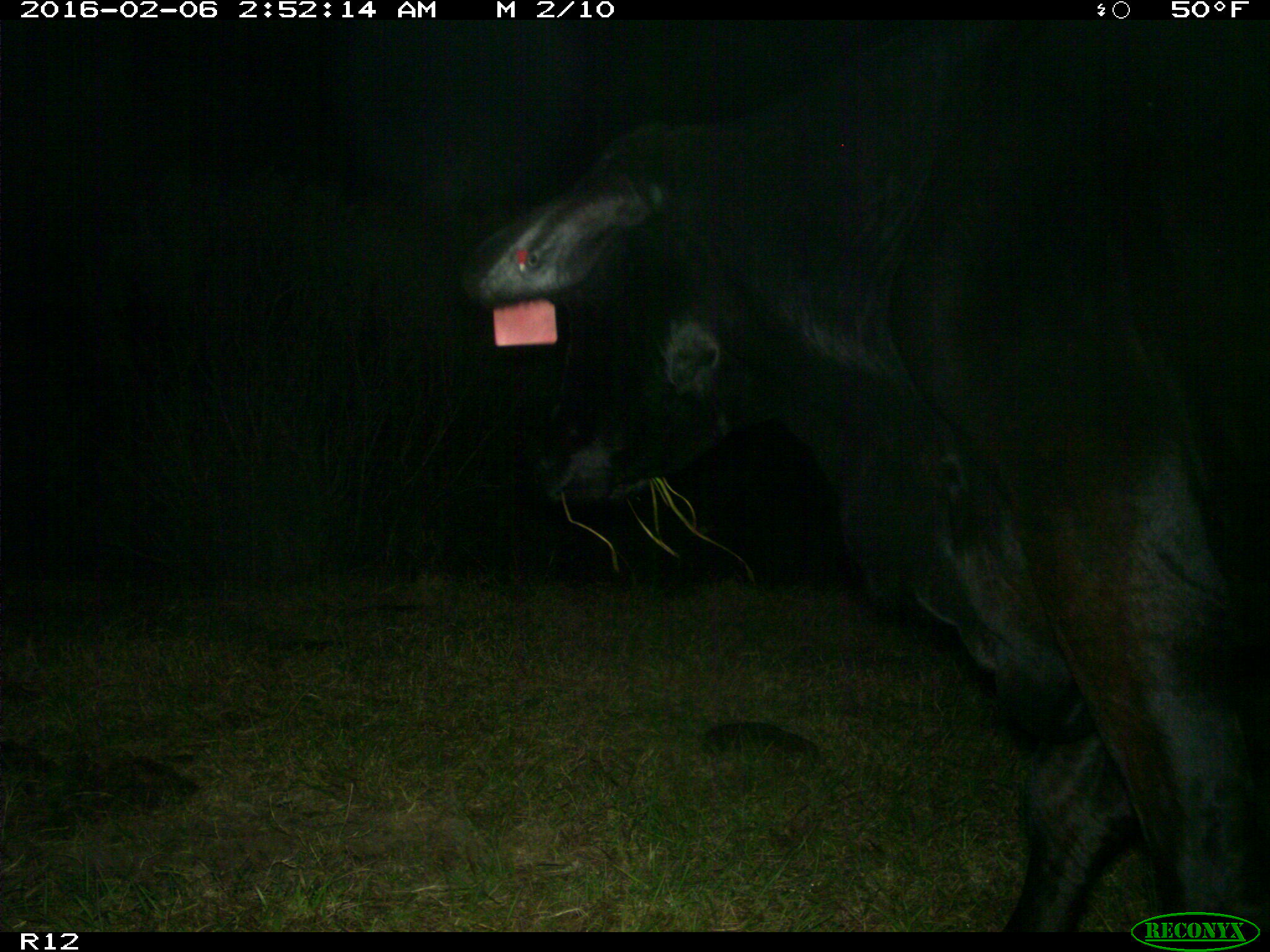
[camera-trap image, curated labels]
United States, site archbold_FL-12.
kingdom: Animalia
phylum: Chordata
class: Mammalia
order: Artiodactyla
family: Bovidae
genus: Bos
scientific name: Bos taurus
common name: domestic cow